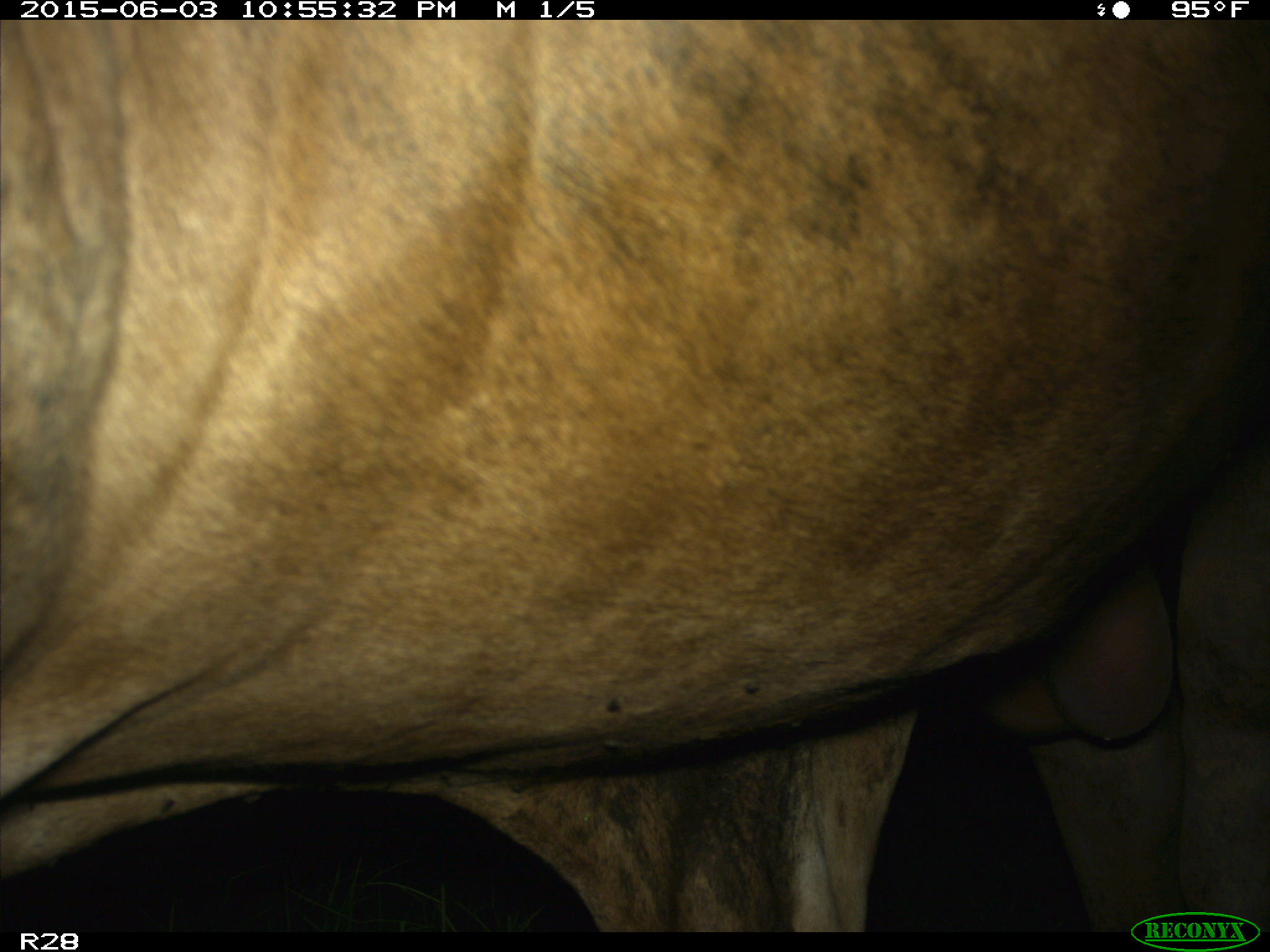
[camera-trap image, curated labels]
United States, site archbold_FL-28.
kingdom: Animalia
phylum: Chordata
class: Mammalia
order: Artiodactyla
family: Bovidae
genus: Bos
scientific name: Bos taurus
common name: domestic cow